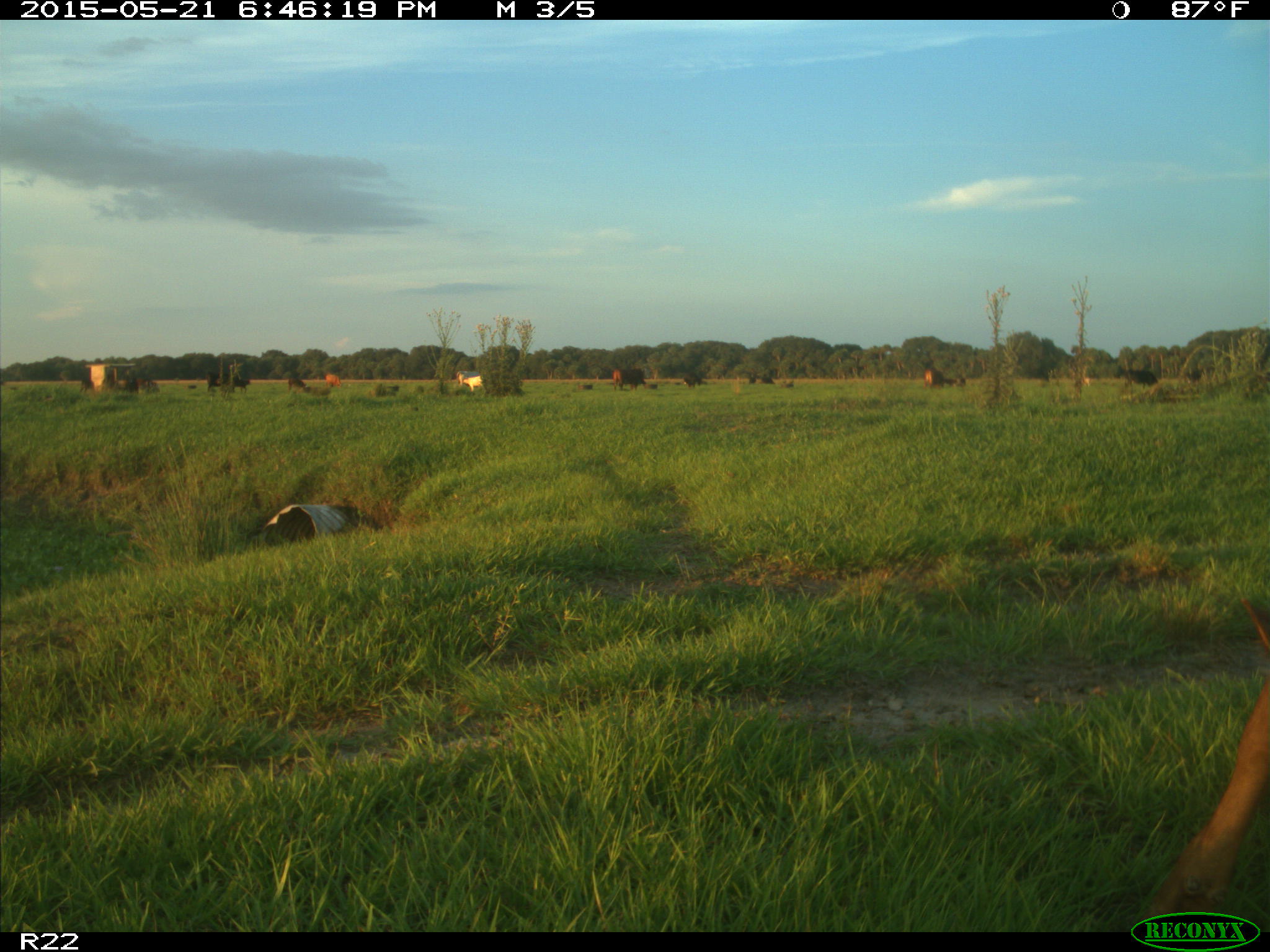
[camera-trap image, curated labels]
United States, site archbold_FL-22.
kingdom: Animalia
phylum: Chordata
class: Mammalia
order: Artiodactyla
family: Bovidae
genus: Bos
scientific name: Bos taurus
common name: domestic cow